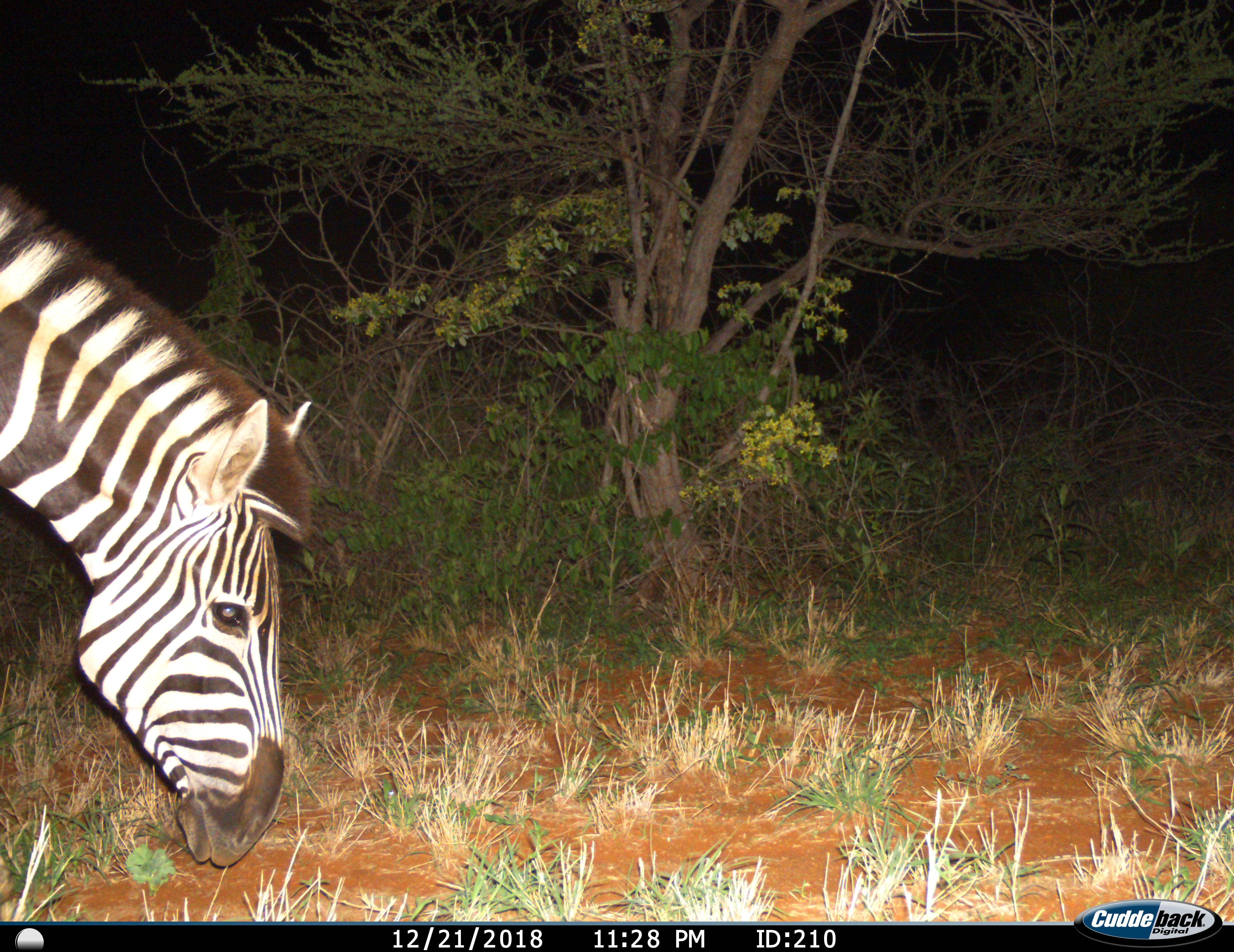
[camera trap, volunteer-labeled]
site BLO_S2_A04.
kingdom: Animalia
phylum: Chordata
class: Mammalia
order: Perissodactyla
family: Equidae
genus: Equus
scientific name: Equus quagga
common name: plains zebra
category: zebraplains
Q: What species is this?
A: Zebraplains (plains zebra) (Equus quagga).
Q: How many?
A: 1.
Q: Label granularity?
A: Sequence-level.